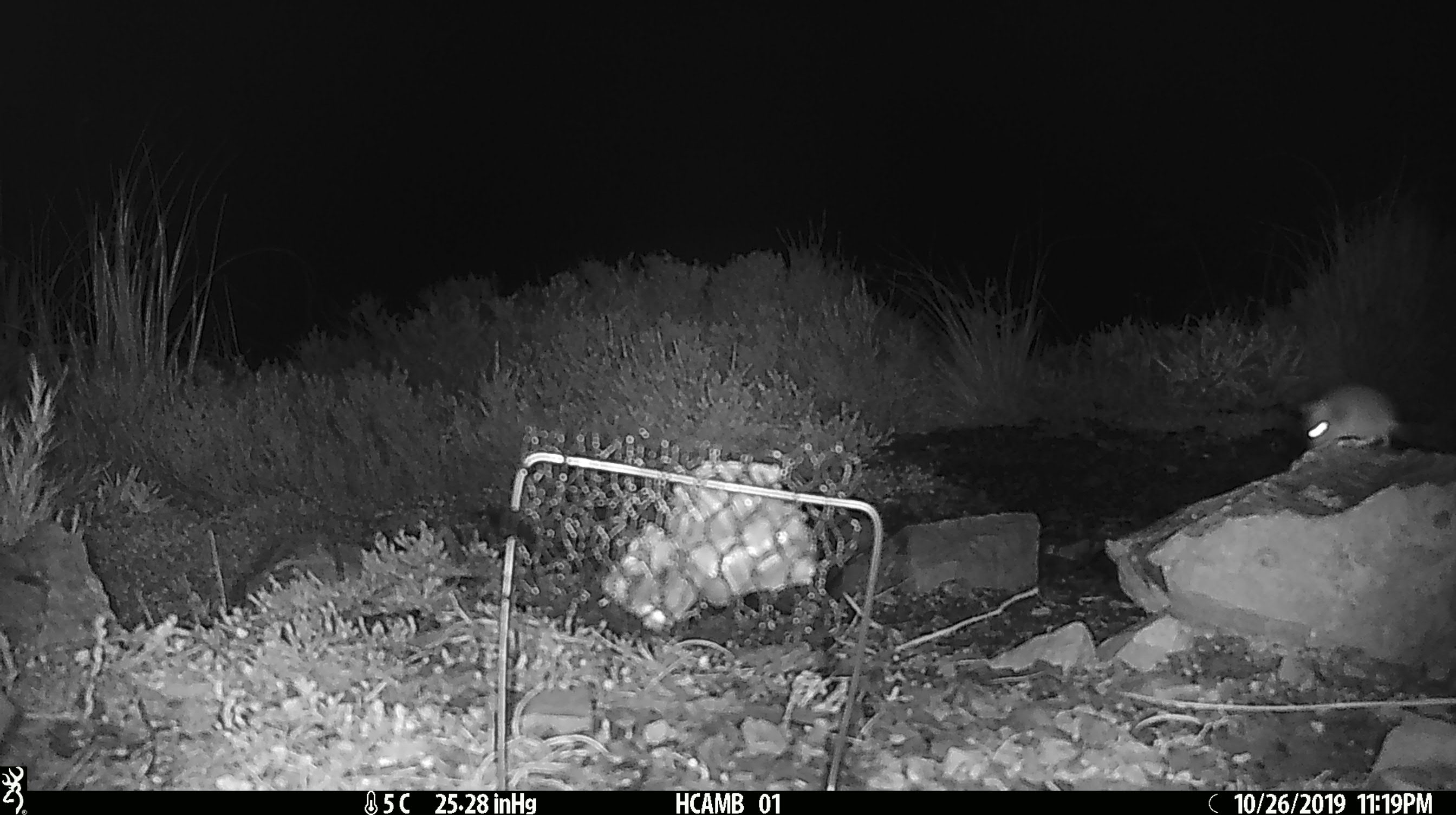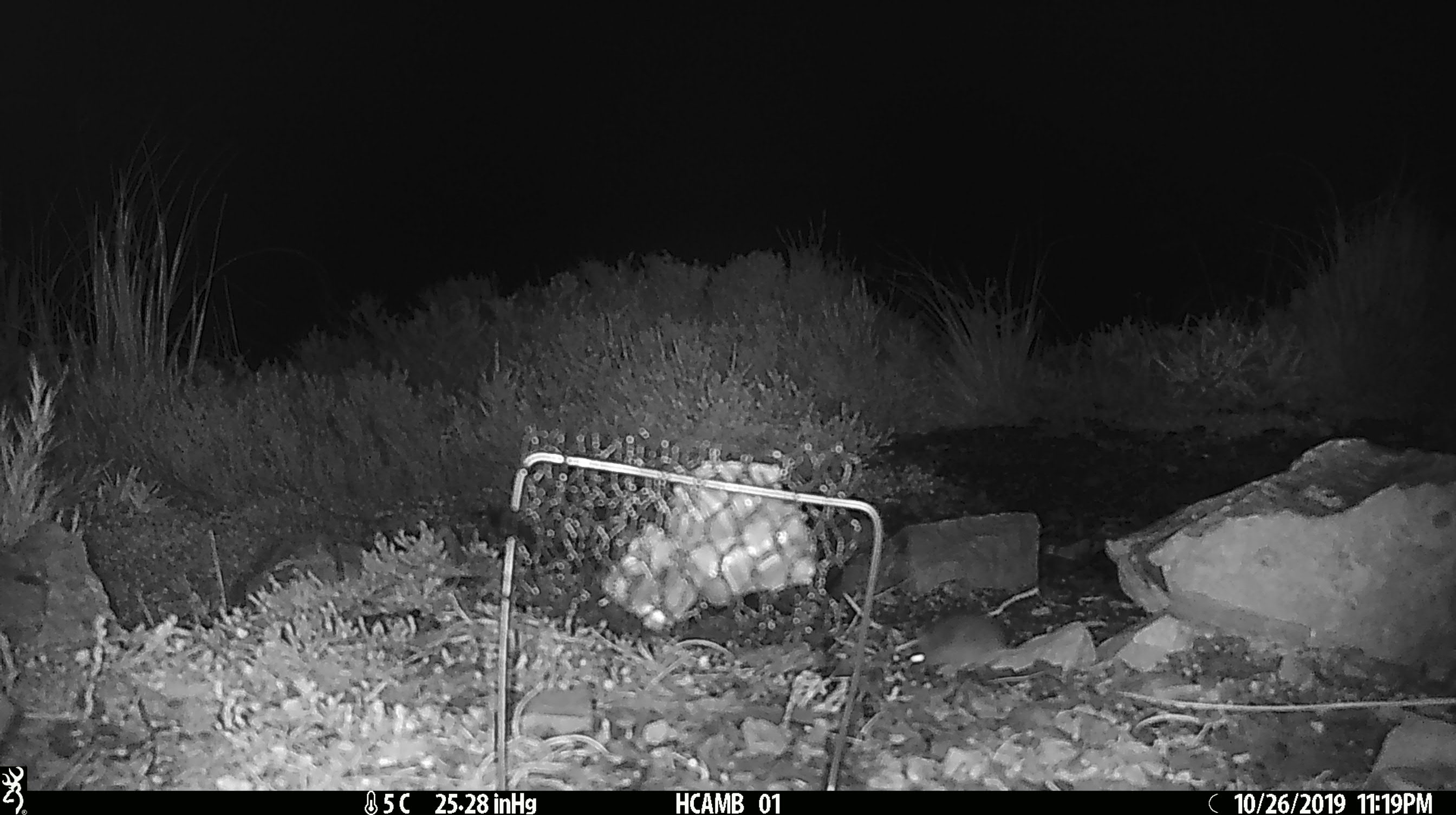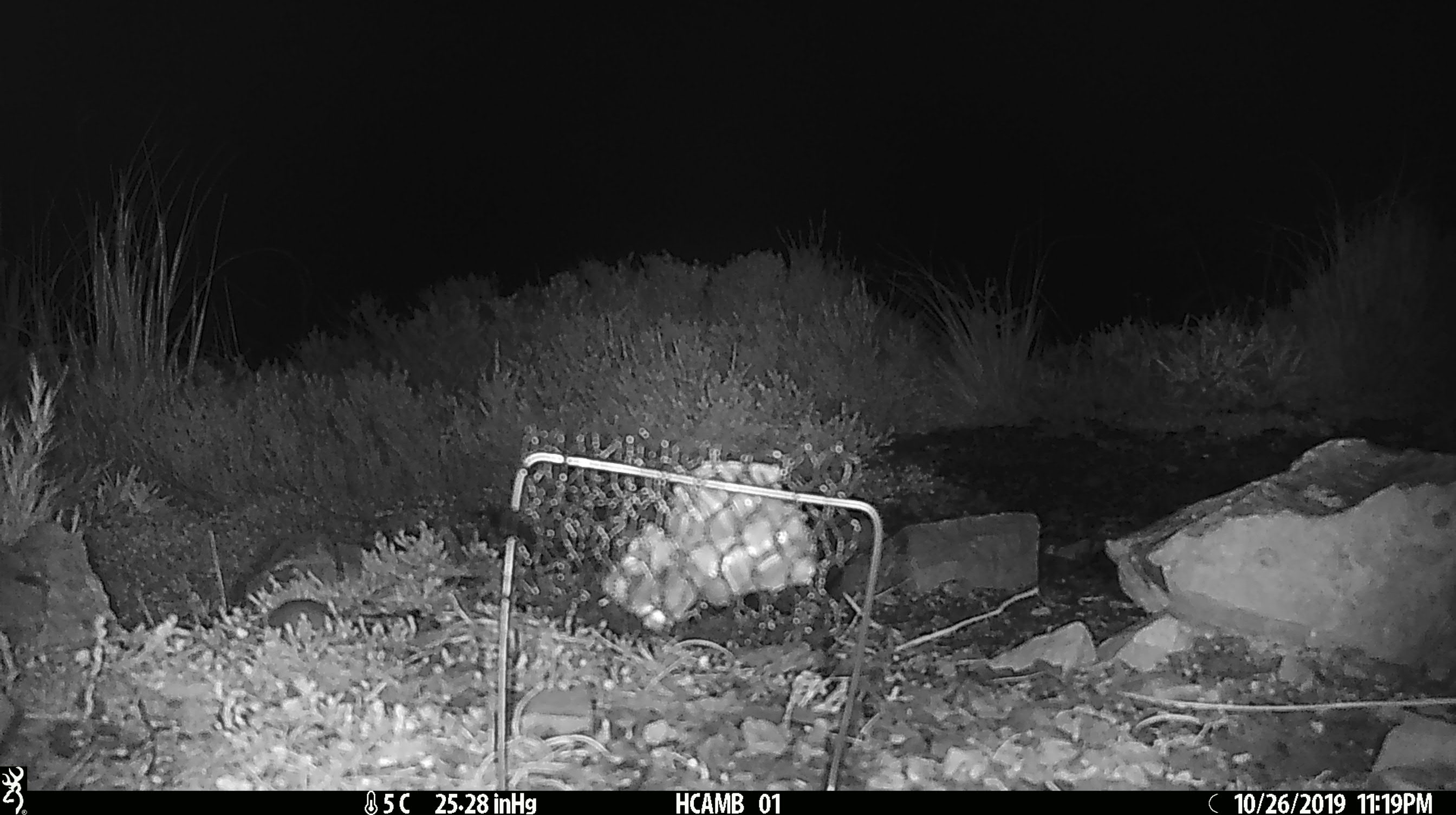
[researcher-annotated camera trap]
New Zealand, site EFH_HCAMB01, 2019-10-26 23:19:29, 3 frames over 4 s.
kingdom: Animalia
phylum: Chordata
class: Mammalia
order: Rodentia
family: Muridae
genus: Mus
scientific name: Mus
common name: mouse